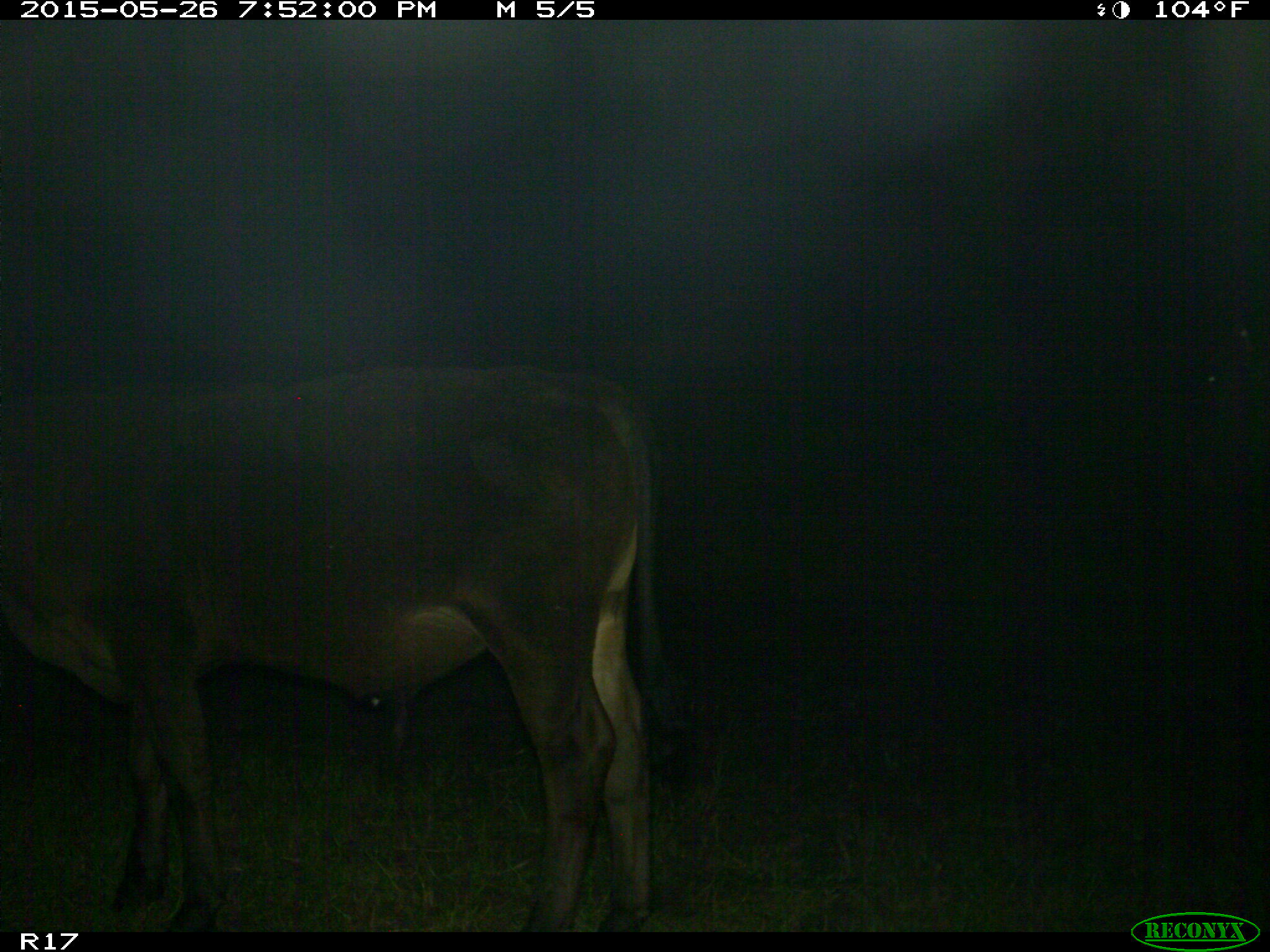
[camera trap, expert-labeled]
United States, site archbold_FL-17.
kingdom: Animalia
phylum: Chordata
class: Mammalia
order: Artiodactyla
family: Bovidae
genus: Bos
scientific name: Bos taurus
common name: domestic cow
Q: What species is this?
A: Bos taurus (domestic cow).